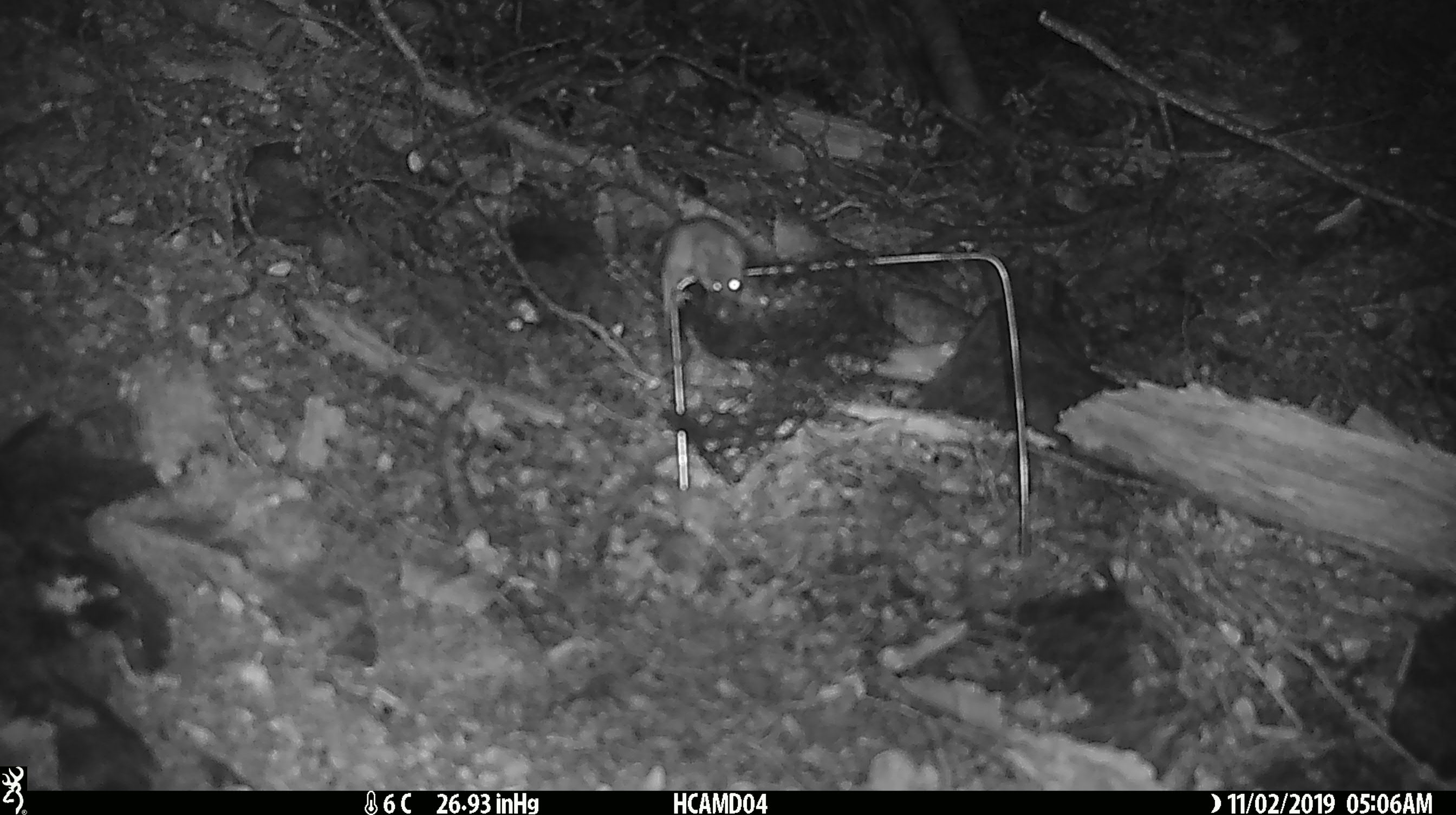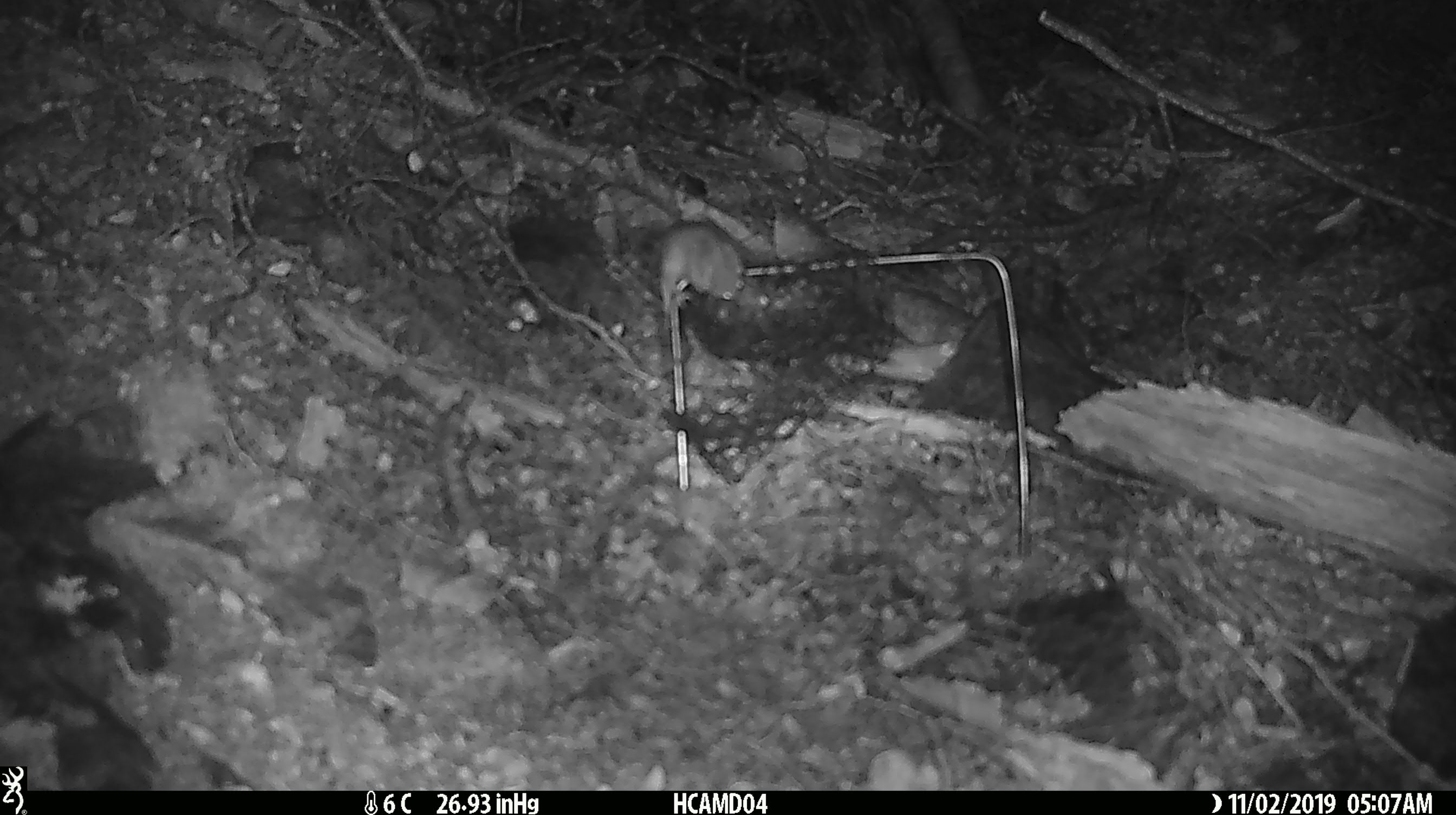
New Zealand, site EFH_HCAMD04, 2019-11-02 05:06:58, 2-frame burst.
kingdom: Animalia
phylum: Chordata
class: Mammalia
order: Rodentia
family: Muridae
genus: Mus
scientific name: Mus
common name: mouse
Mouse (Mus).